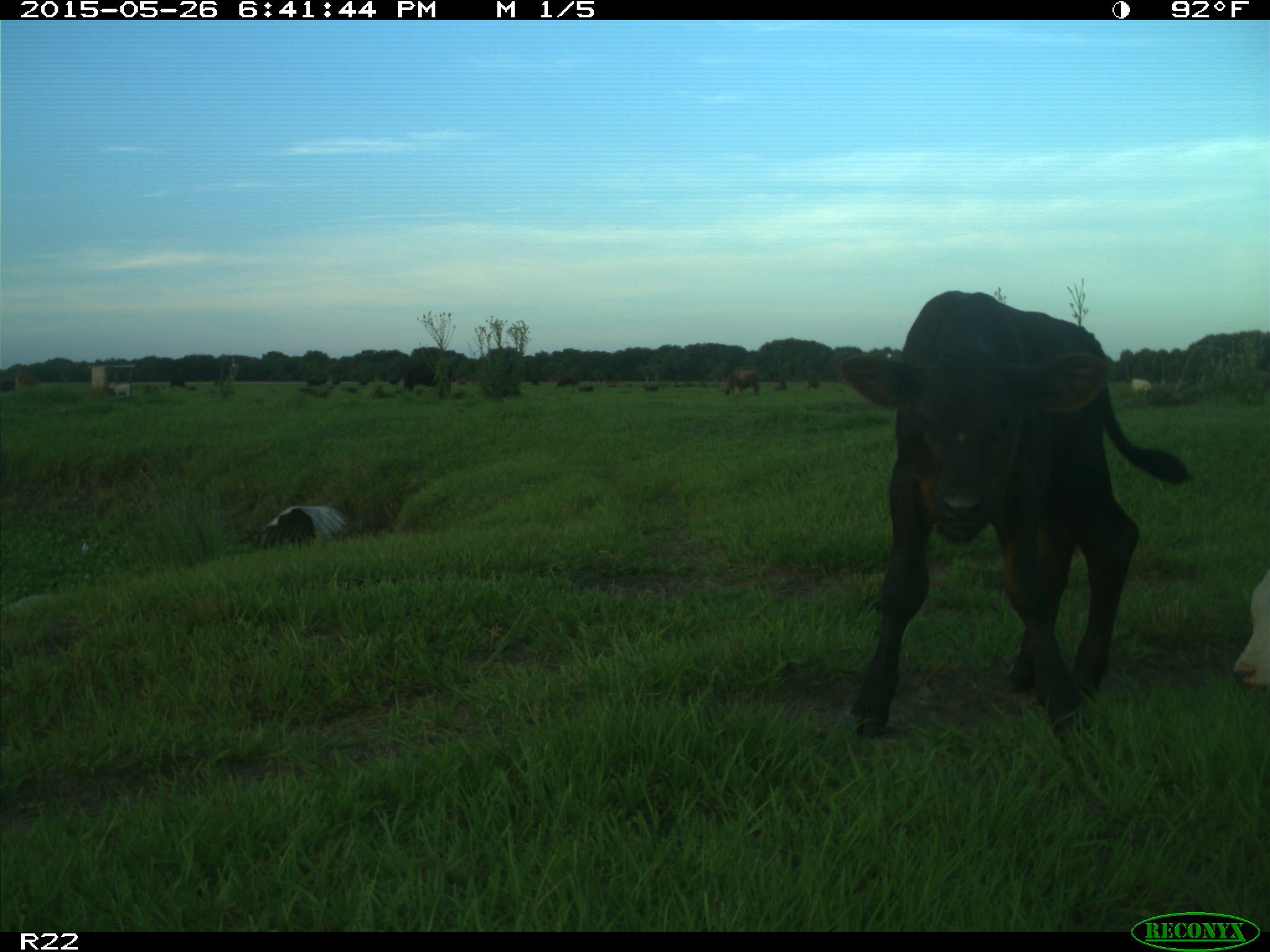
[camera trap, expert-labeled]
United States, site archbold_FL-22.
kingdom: Animalia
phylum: Chordata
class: Mammalia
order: Artiodactyla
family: Bovidae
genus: Bos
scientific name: Bos taurus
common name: domestic cow